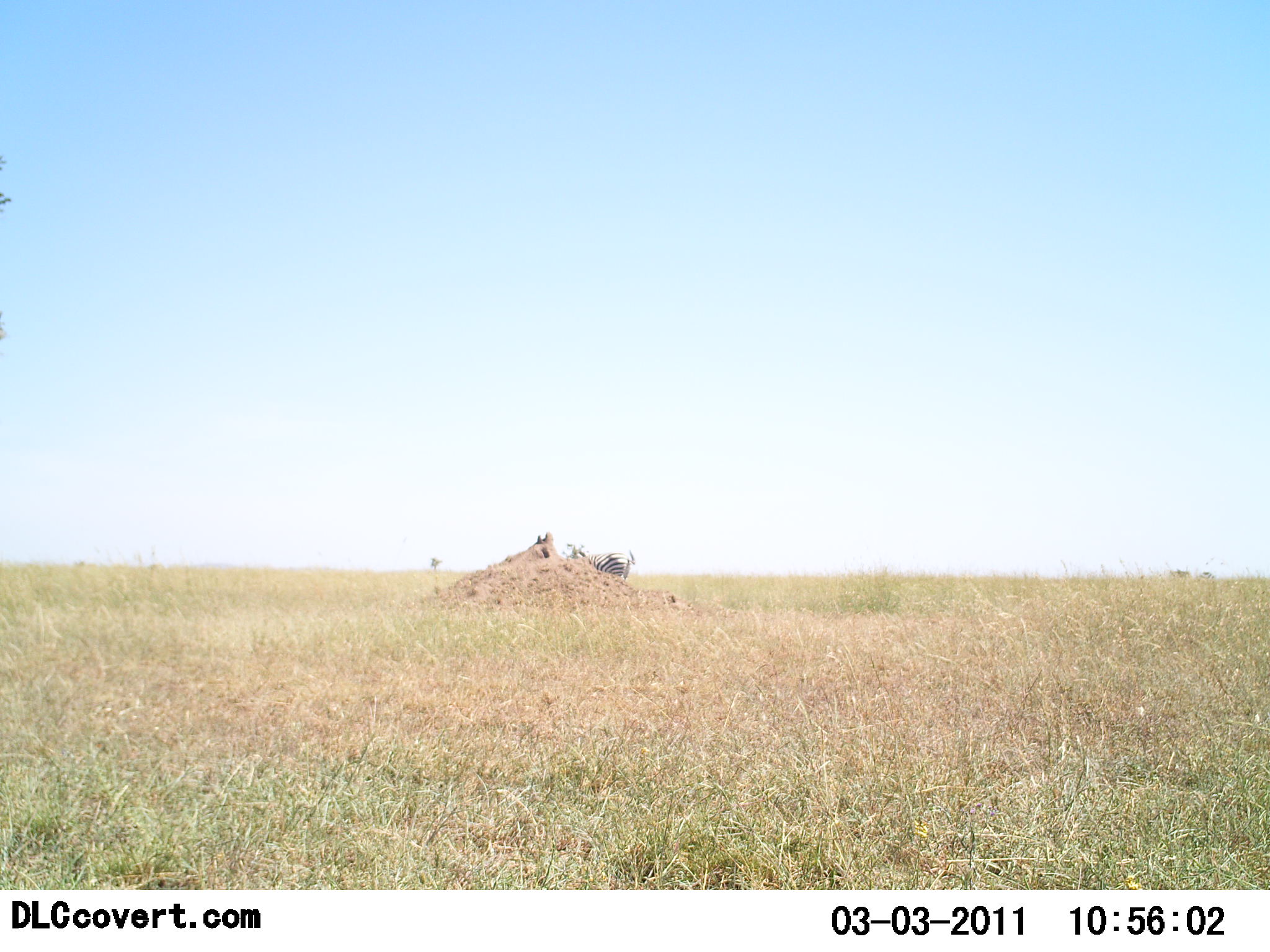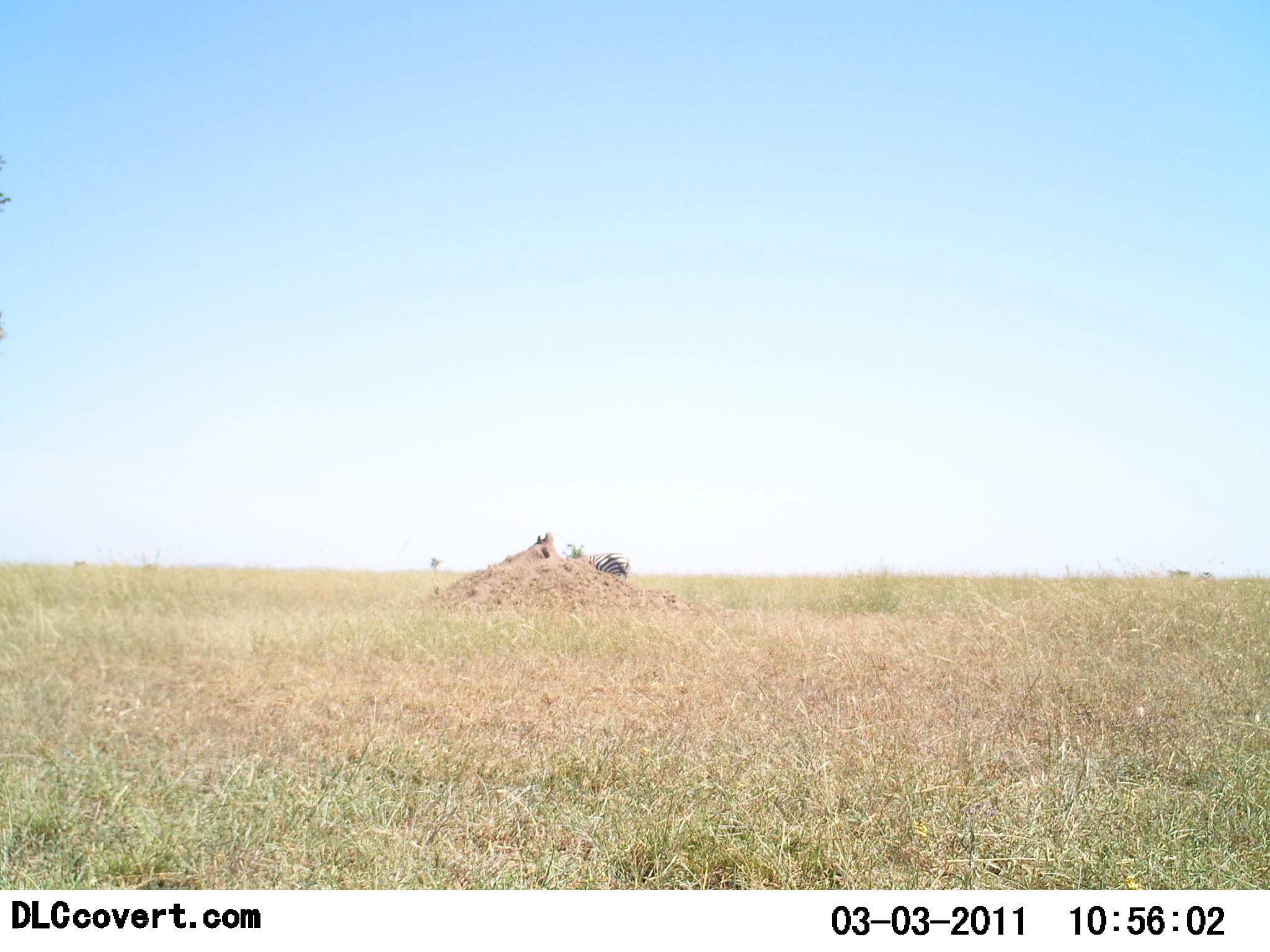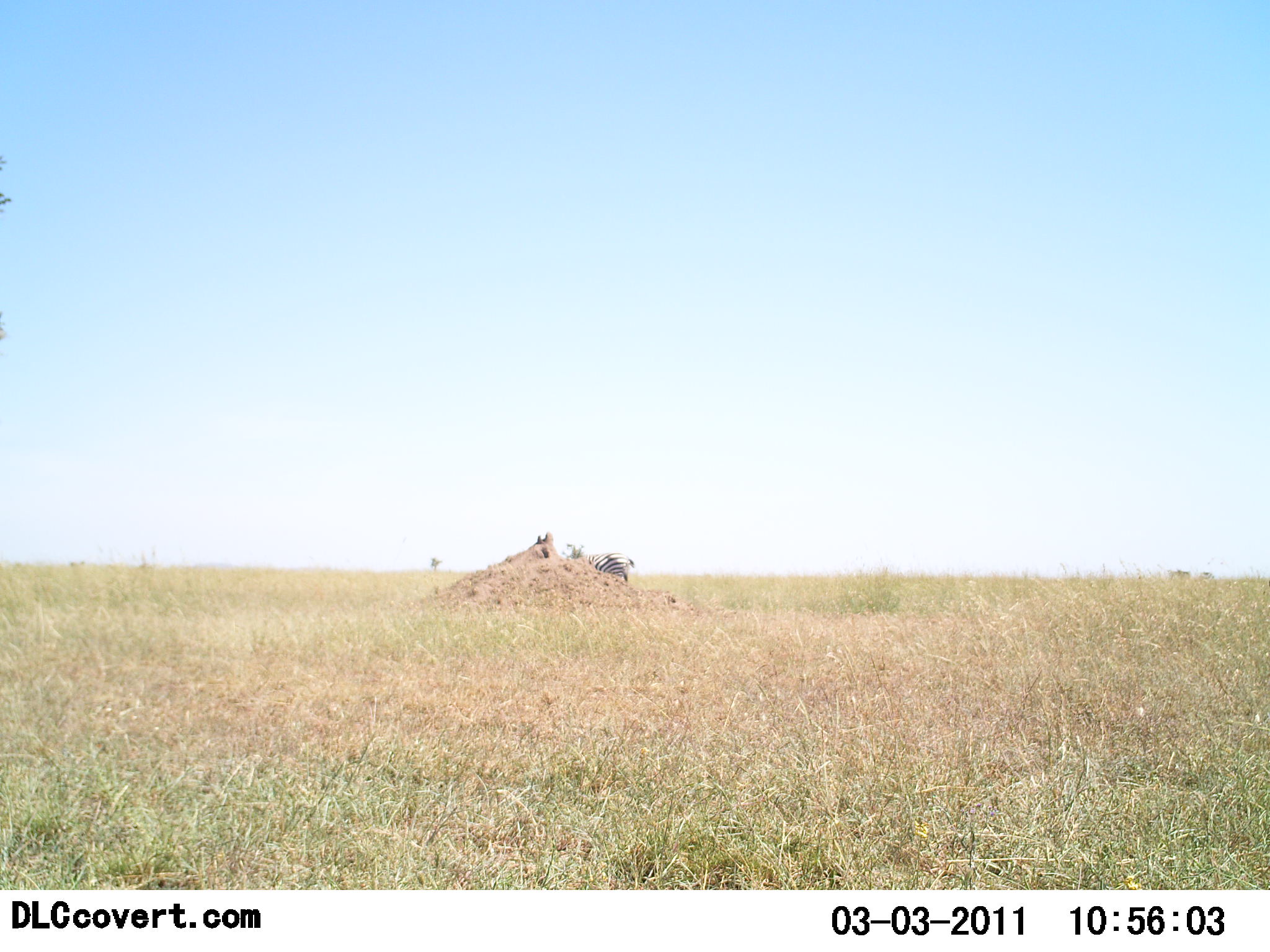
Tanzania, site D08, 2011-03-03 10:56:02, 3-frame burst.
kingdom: Animalia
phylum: Chordata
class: Mammalia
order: Perissodactyla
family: Equidae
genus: Equus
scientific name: Equus quagga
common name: plains zebra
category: zebra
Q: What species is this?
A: Zebra (plains zebra) (Equus quagga).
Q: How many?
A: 1.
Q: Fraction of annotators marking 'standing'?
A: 83%.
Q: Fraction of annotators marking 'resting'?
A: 0%.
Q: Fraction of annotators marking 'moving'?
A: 8%.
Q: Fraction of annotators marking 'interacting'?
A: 0%.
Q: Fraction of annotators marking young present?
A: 0%.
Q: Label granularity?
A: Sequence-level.